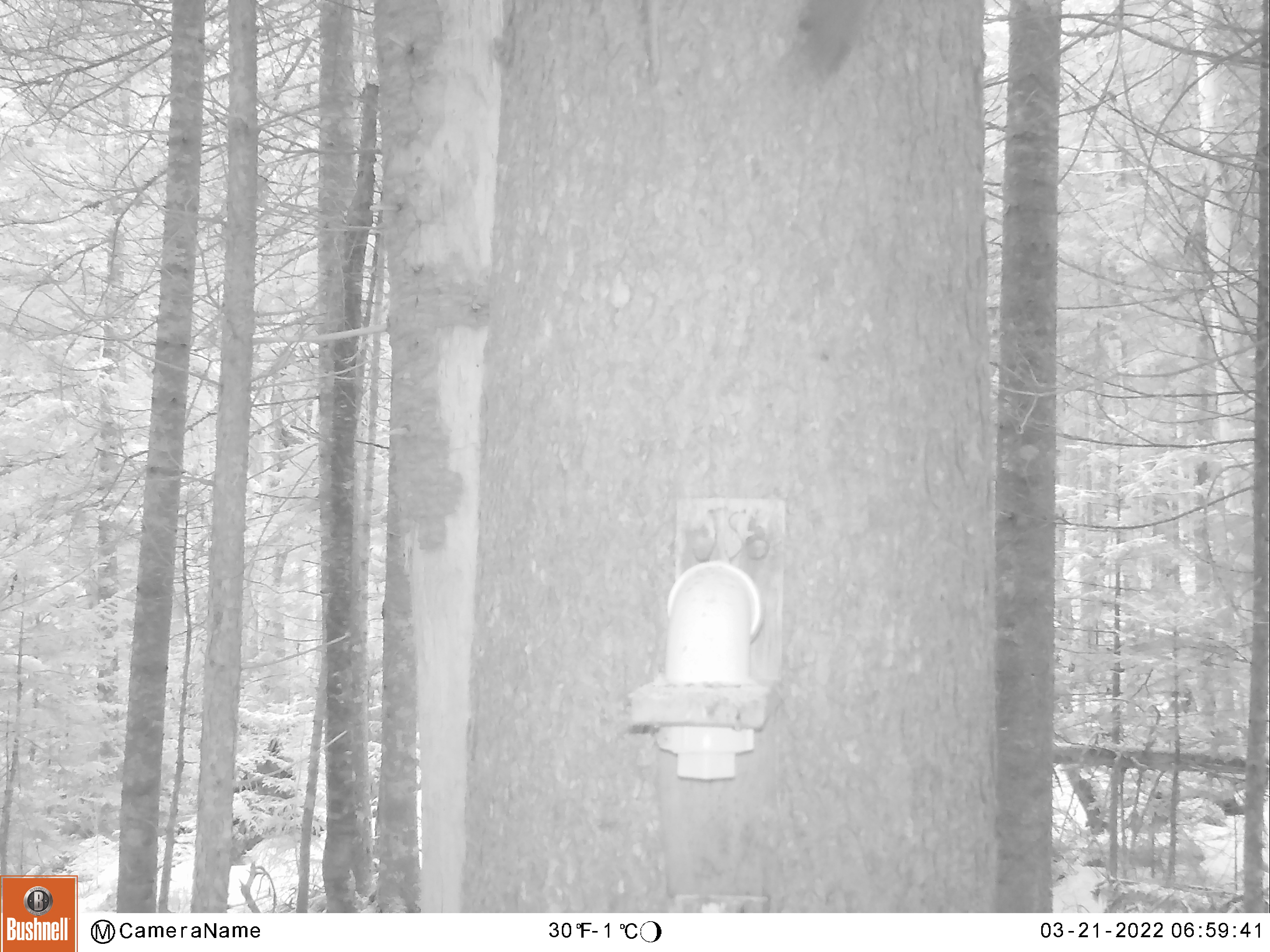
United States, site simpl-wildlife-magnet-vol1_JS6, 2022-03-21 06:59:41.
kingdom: Animalia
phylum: Chordata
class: Mammalia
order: Rodentia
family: Sciuridae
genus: Tamiasciurus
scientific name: Tamiasciurus hudsonicus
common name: red squirrel